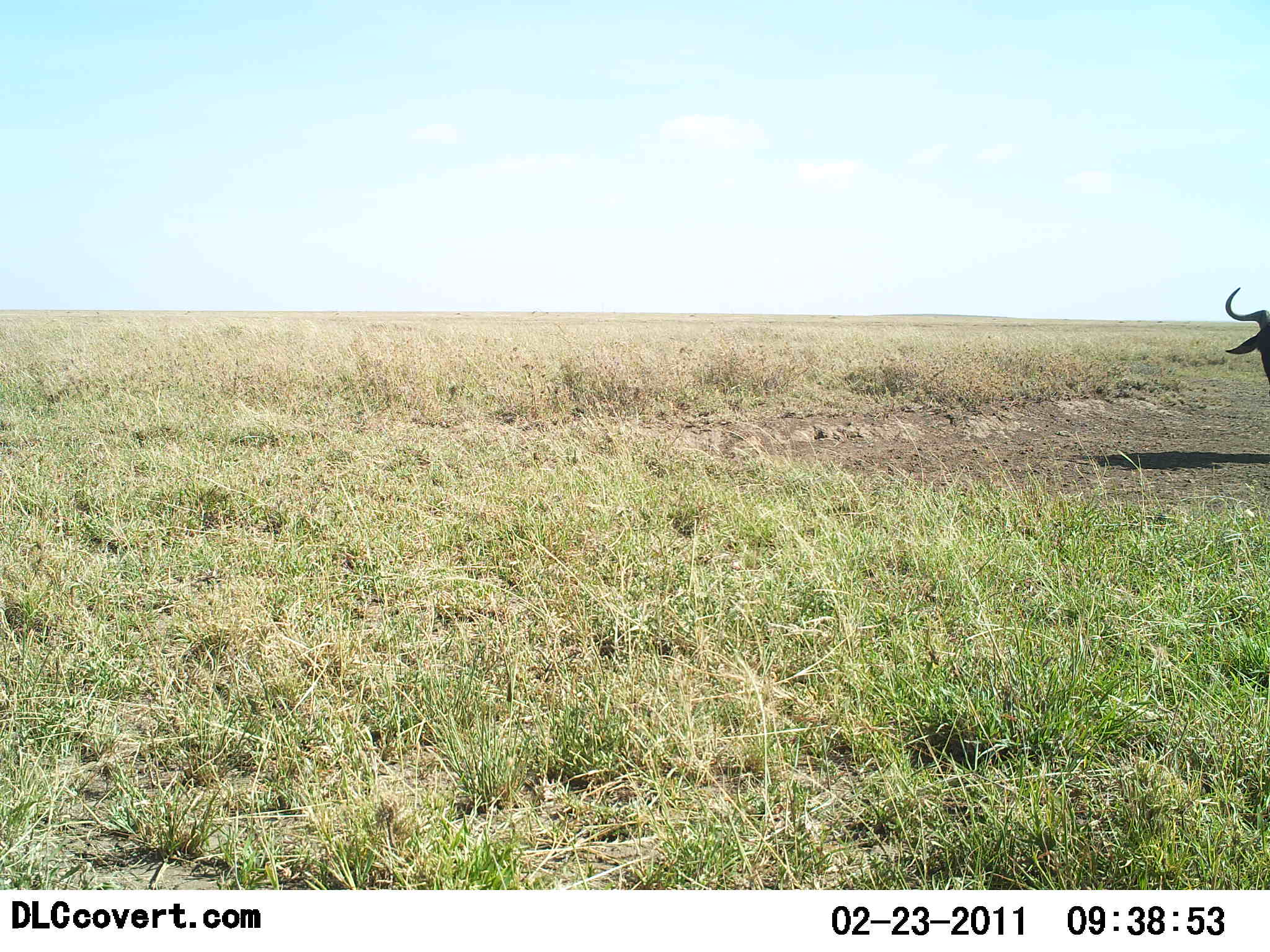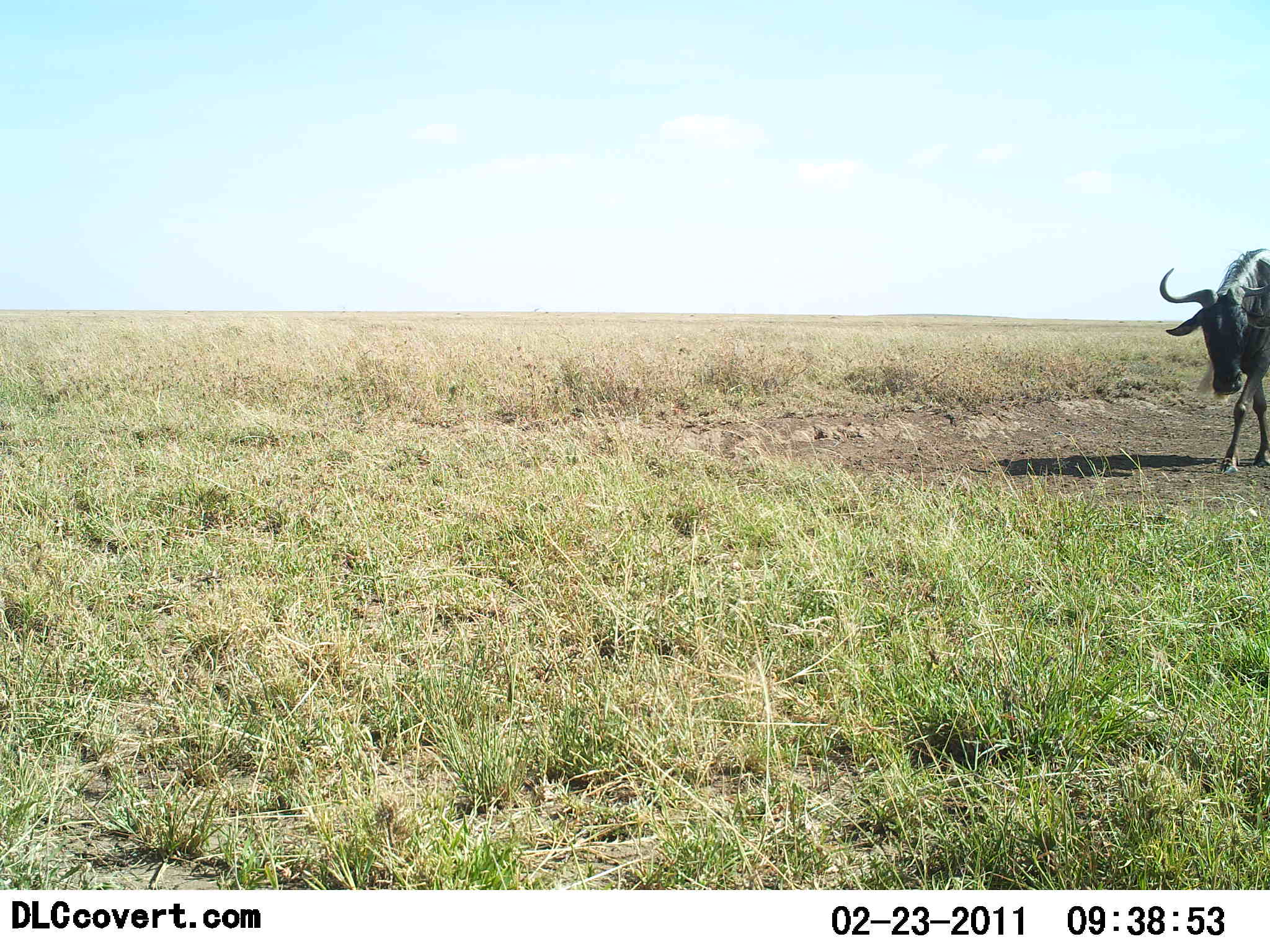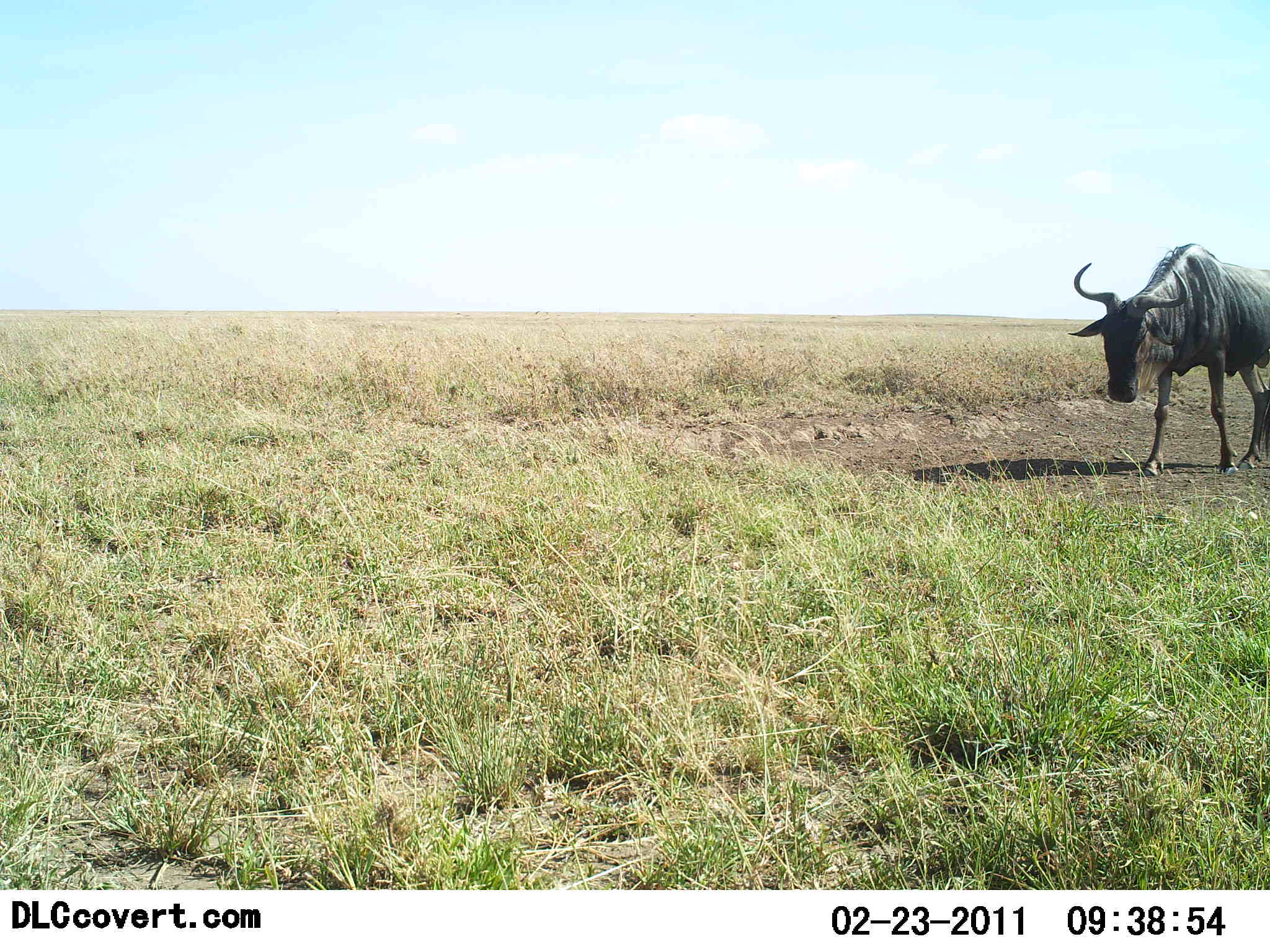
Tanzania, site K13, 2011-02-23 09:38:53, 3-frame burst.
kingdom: Animalia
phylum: Chordata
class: Mammalia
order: Artiodactyla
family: Bovidae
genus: Connochaetes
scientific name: Connochaetes taurinus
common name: blue wildebeest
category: wildebeest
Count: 1.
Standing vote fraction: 8%.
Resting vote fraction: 0%.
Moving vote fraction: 92%.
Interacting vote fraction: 0%.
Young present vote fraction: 0%.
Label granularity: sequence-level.